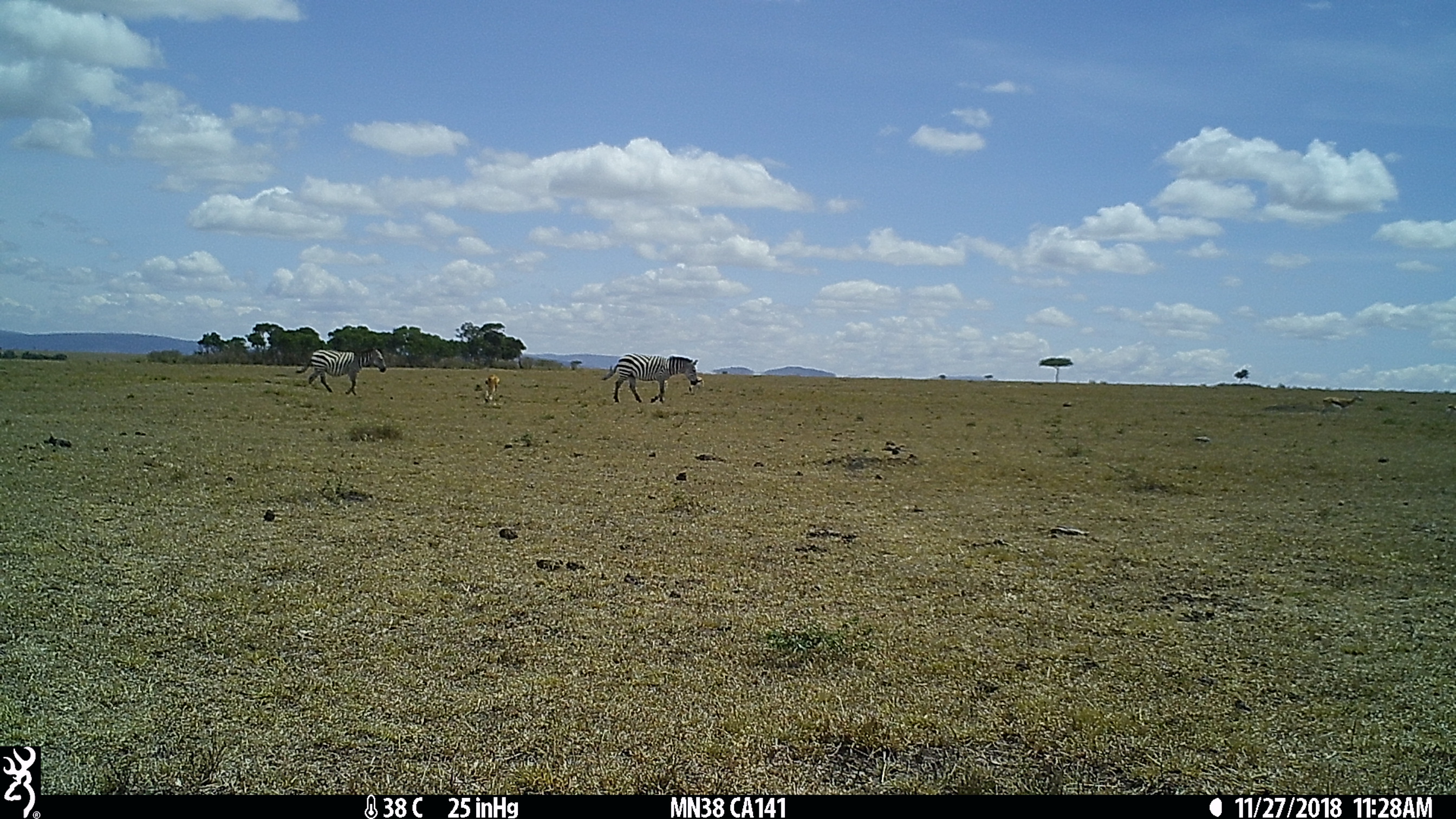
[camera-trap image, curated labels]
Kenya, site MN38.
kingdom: Animalia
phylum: Chordata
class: Mammalia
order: Perissodactyla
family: Equidae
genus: Equus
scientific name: Equus quagga burchellii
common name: burchell's zebra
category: zebra